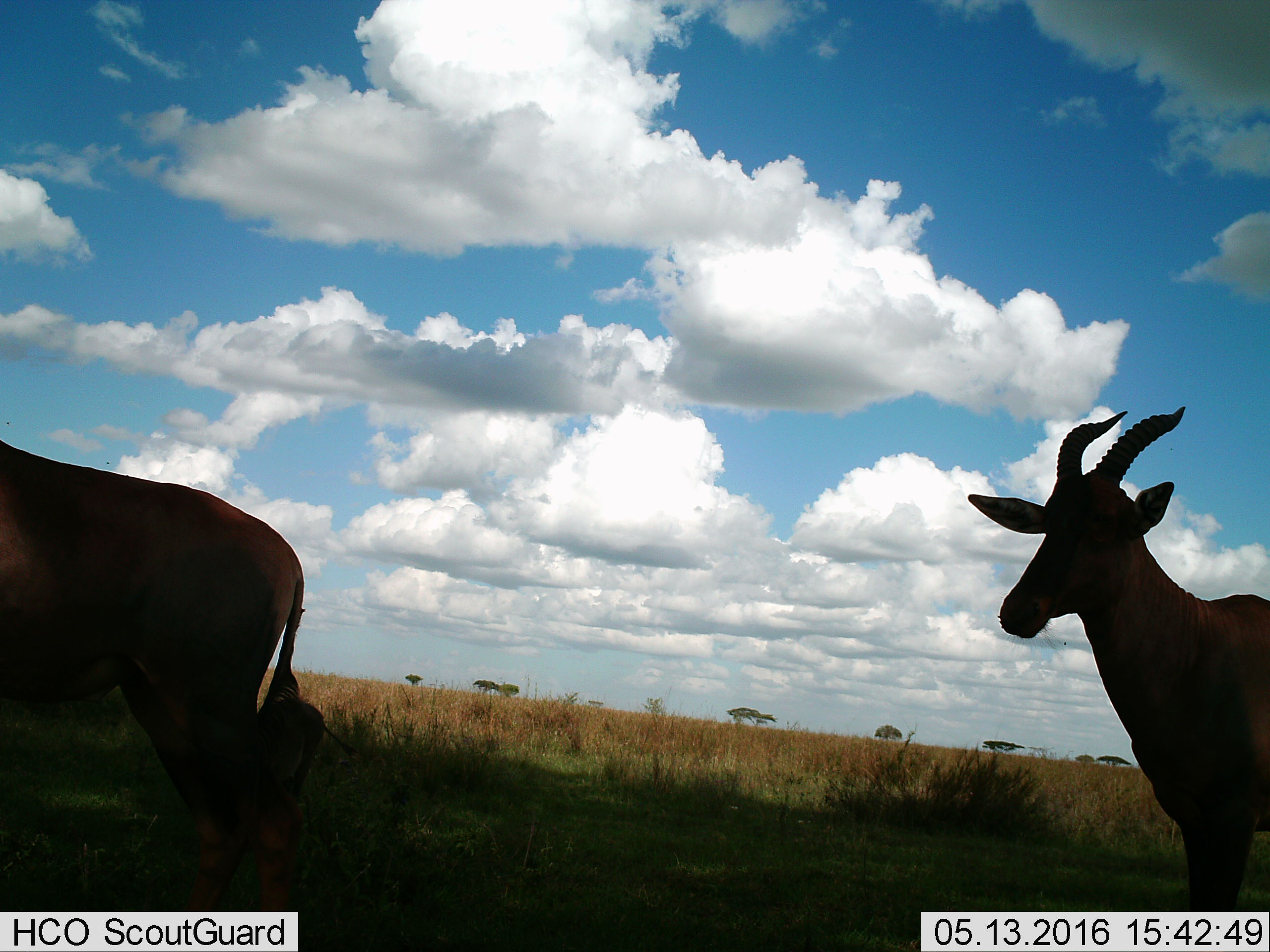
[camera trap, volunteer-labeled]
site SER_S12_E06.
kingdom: Animalia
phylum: Chordata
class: Mammalia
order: Artiodactyla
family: Bovidae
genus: Damaliscus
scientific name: Damaliscus lunatus jimela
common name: topi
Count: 2.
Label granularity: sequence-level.